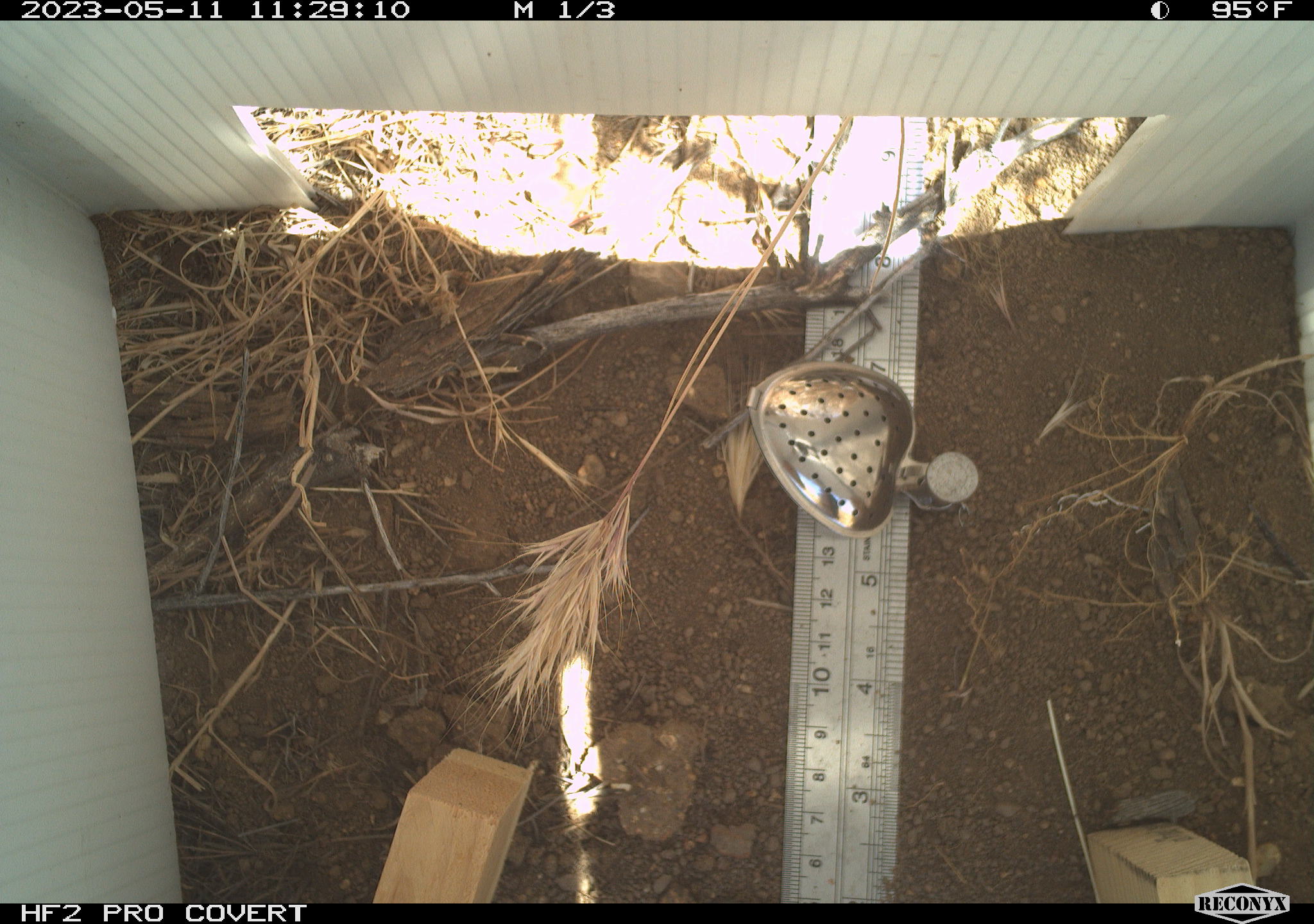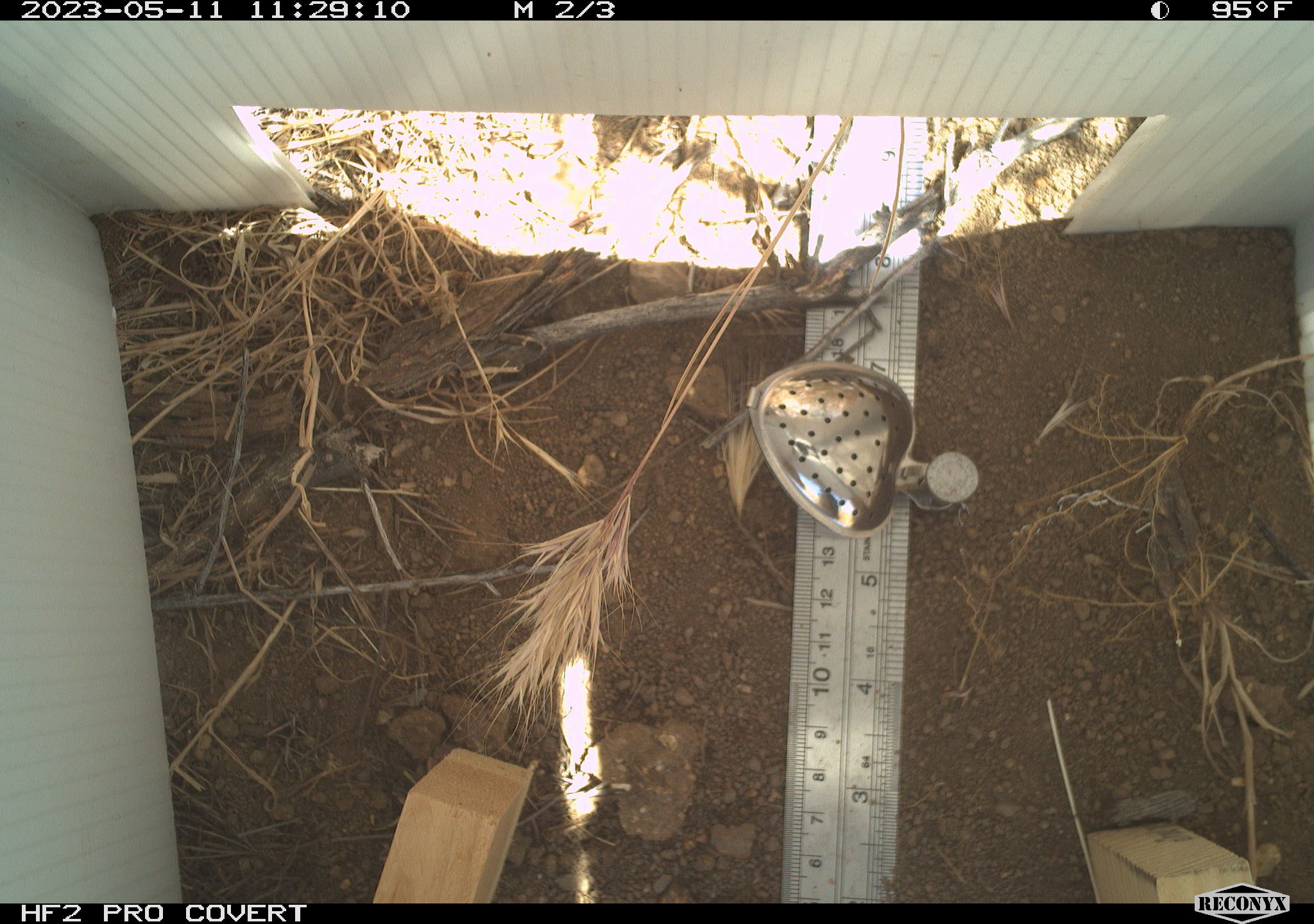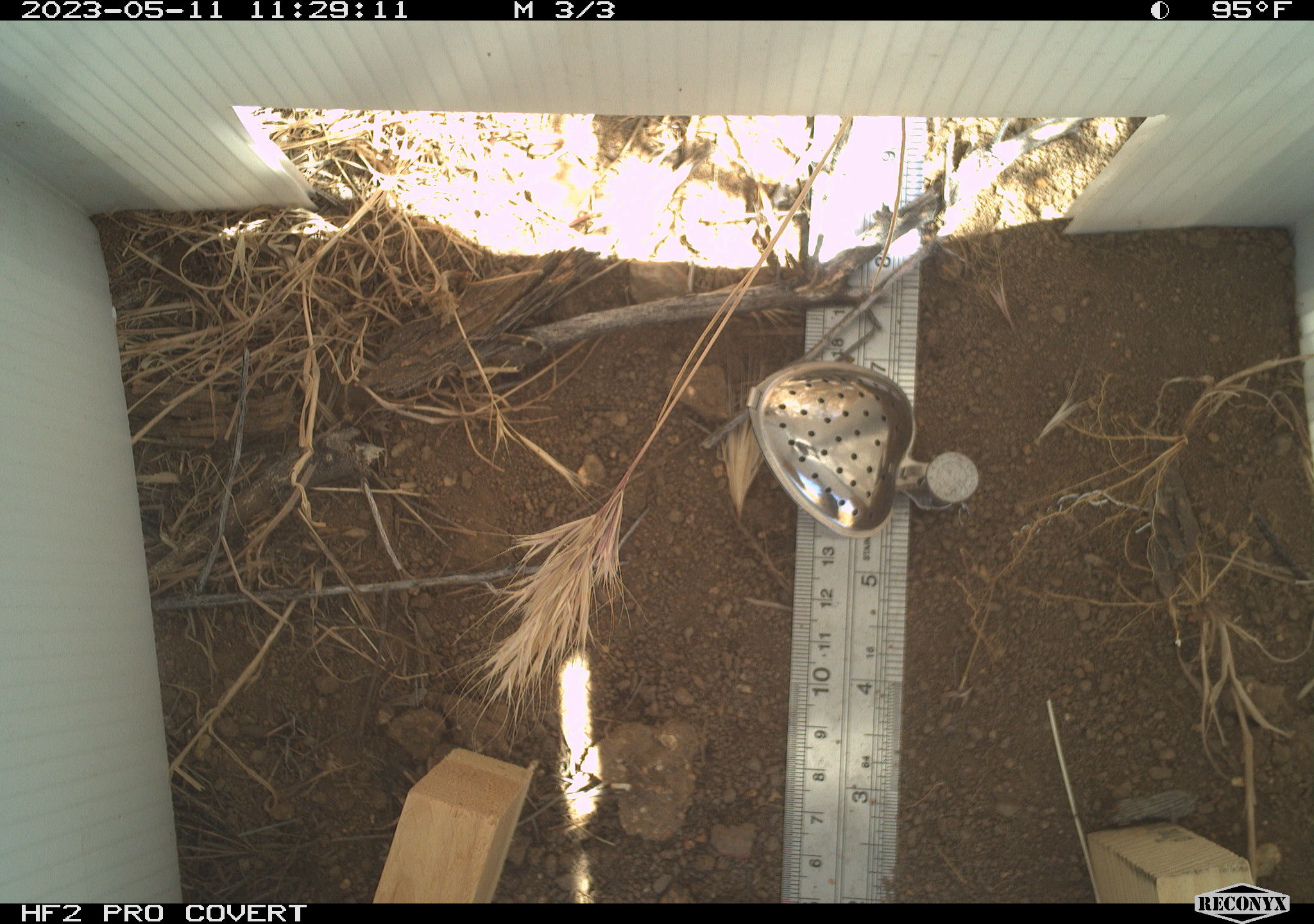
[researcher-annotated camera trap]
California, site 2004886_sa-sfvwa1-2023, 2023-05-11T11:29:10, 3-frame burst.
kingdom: Animalia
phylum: Chordata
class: Reptilia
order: Squamata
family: Teiidae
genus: Aspidoscelis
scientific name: Aspidoscelis tigris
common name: western whiptail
Western whiptail (Aspidoscelis tigris).